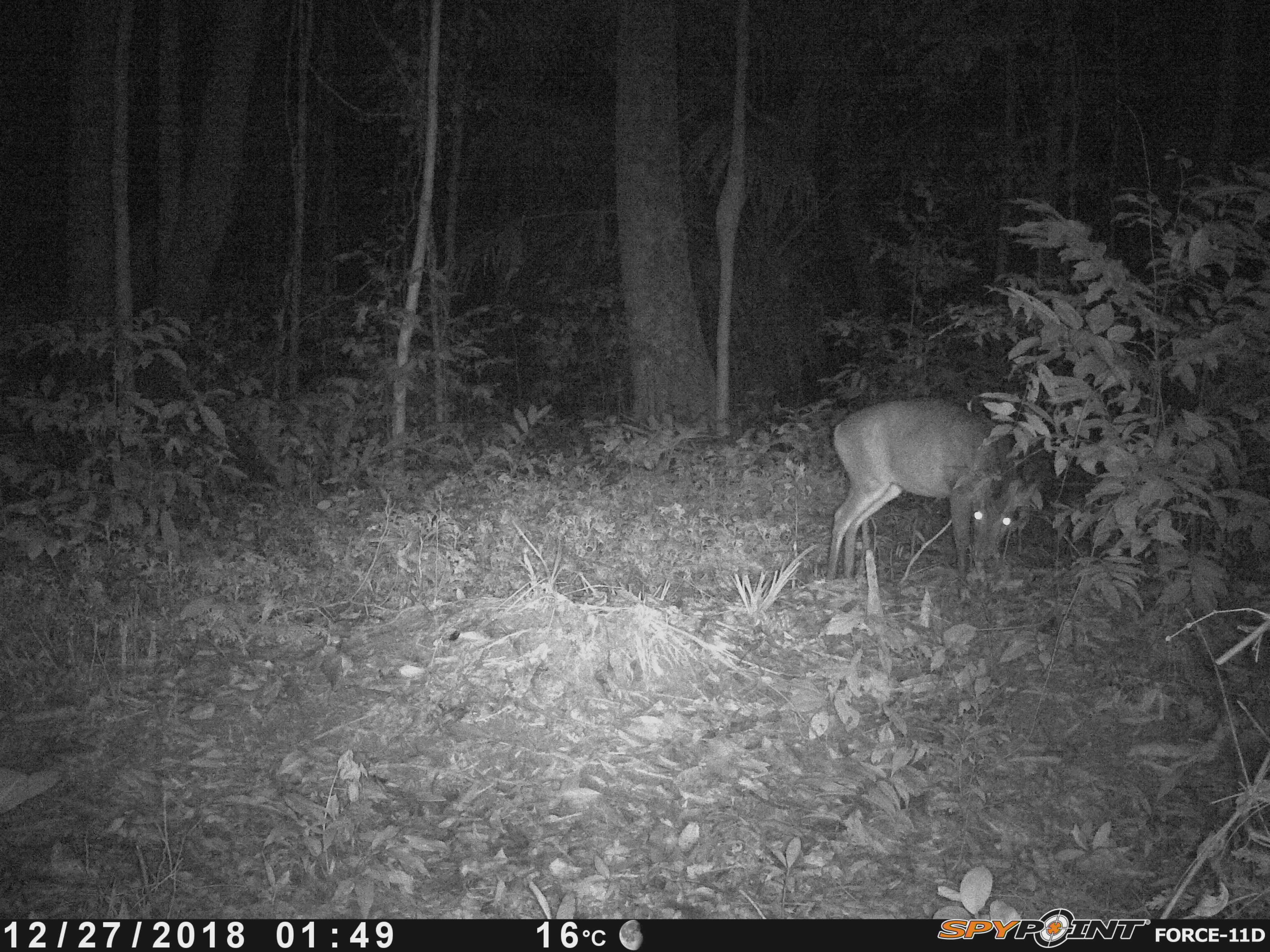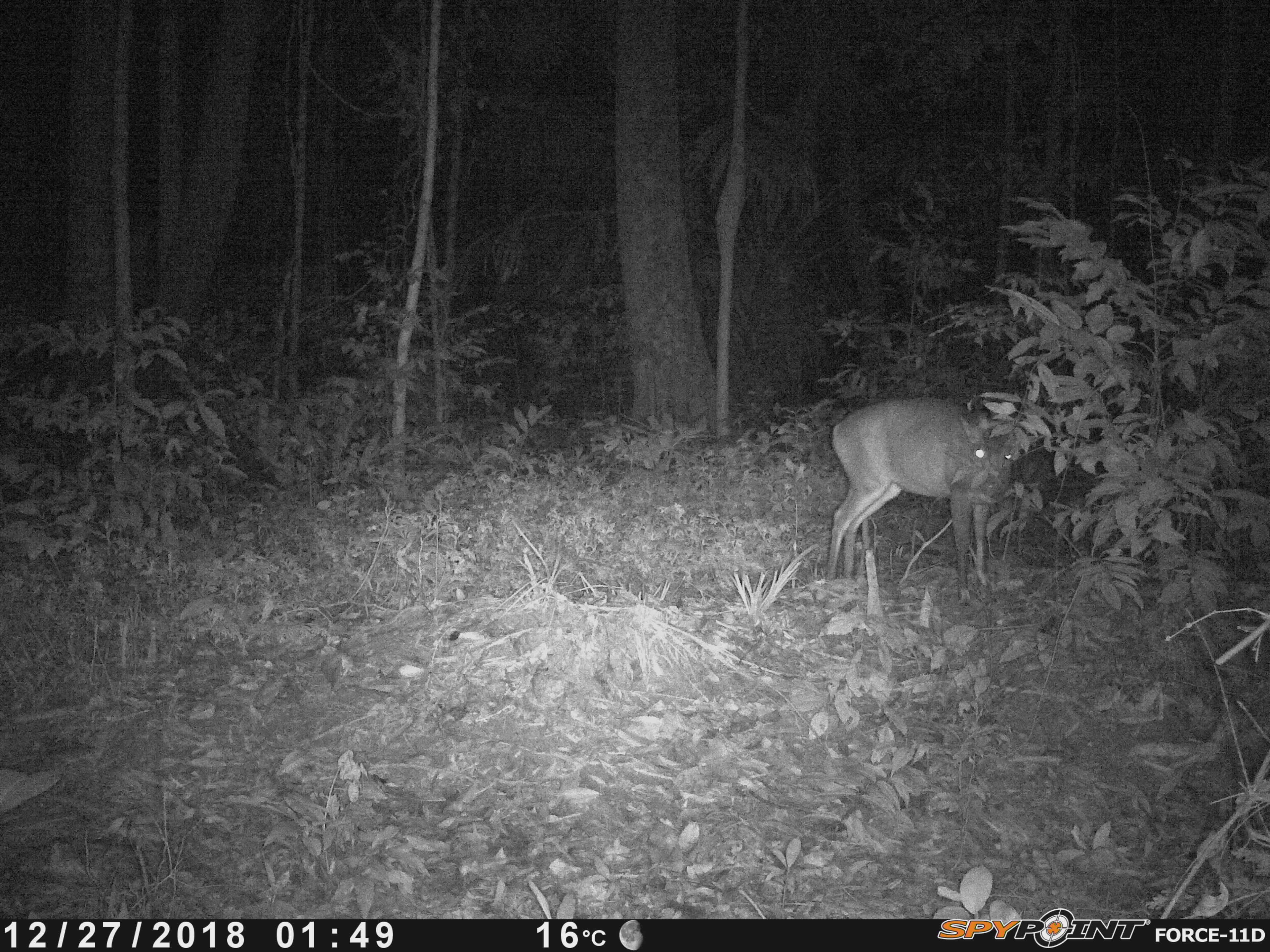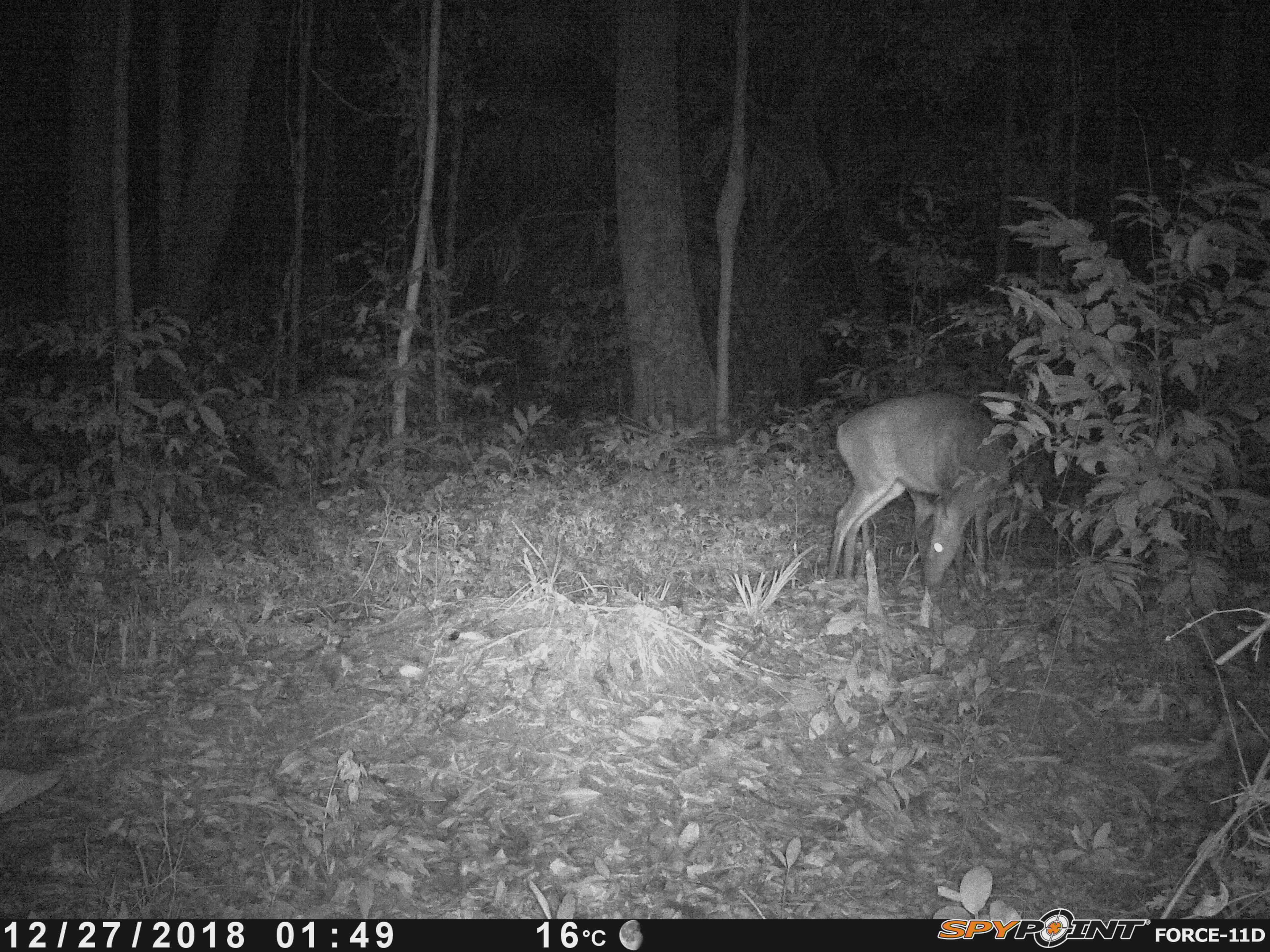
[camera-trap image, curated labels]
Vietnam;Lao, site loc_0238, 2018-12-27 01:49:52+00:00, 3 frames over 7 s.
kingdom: Animalia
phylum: Chordata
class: Mammalia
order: Artiodactyla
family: Cervidae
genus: Muntiacus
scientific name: Muntiacus vuquangensis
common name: large-antlered muntjac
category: large antlered muntjac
Large antlered muntjac (large-antlered muntjac) (Muntiacus vuquangensis). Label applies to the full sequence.